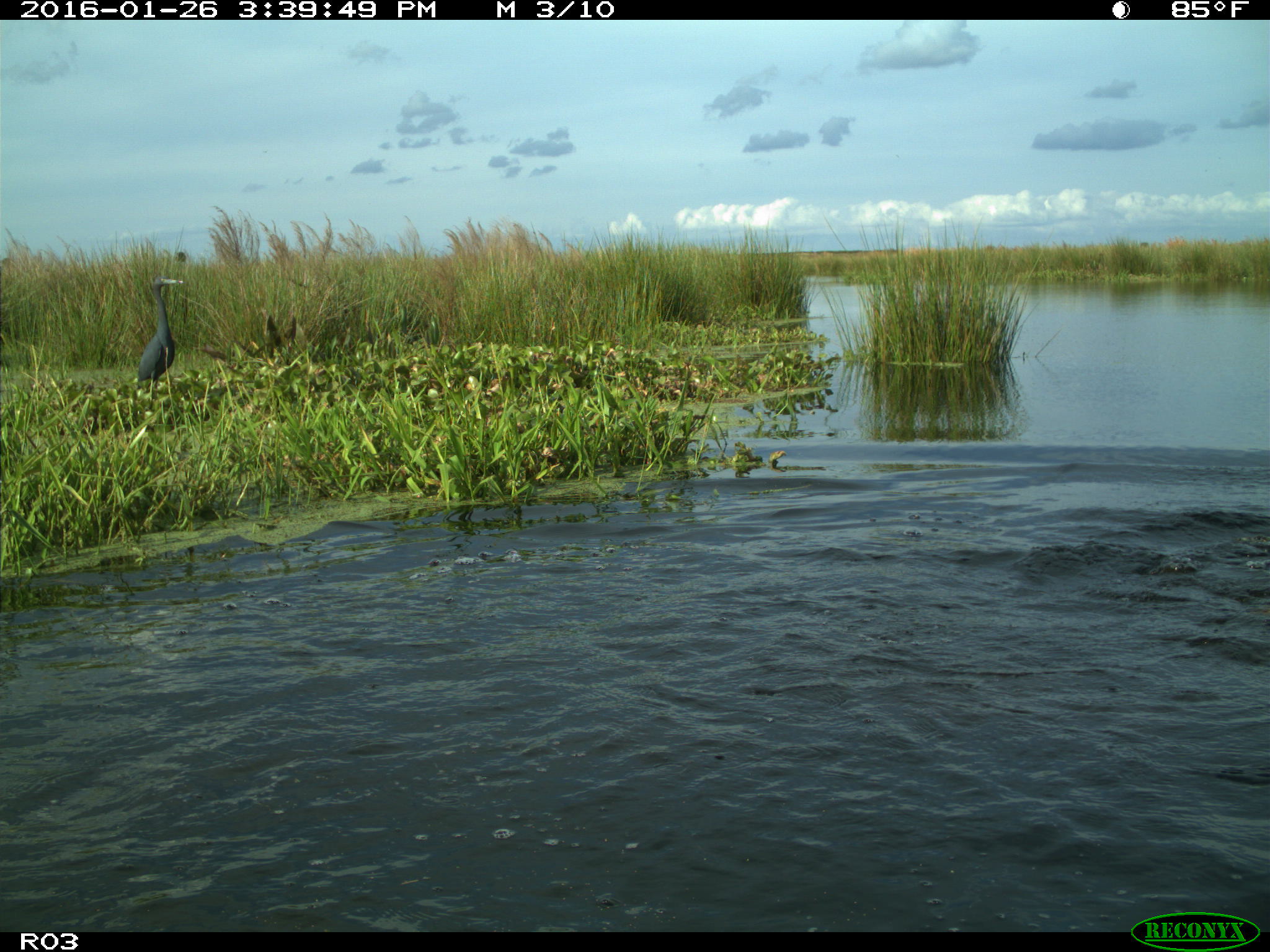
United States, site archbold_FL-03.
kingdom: Animalia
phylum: Chordata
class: Aves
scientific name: Aves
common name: birds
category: unidentified bird